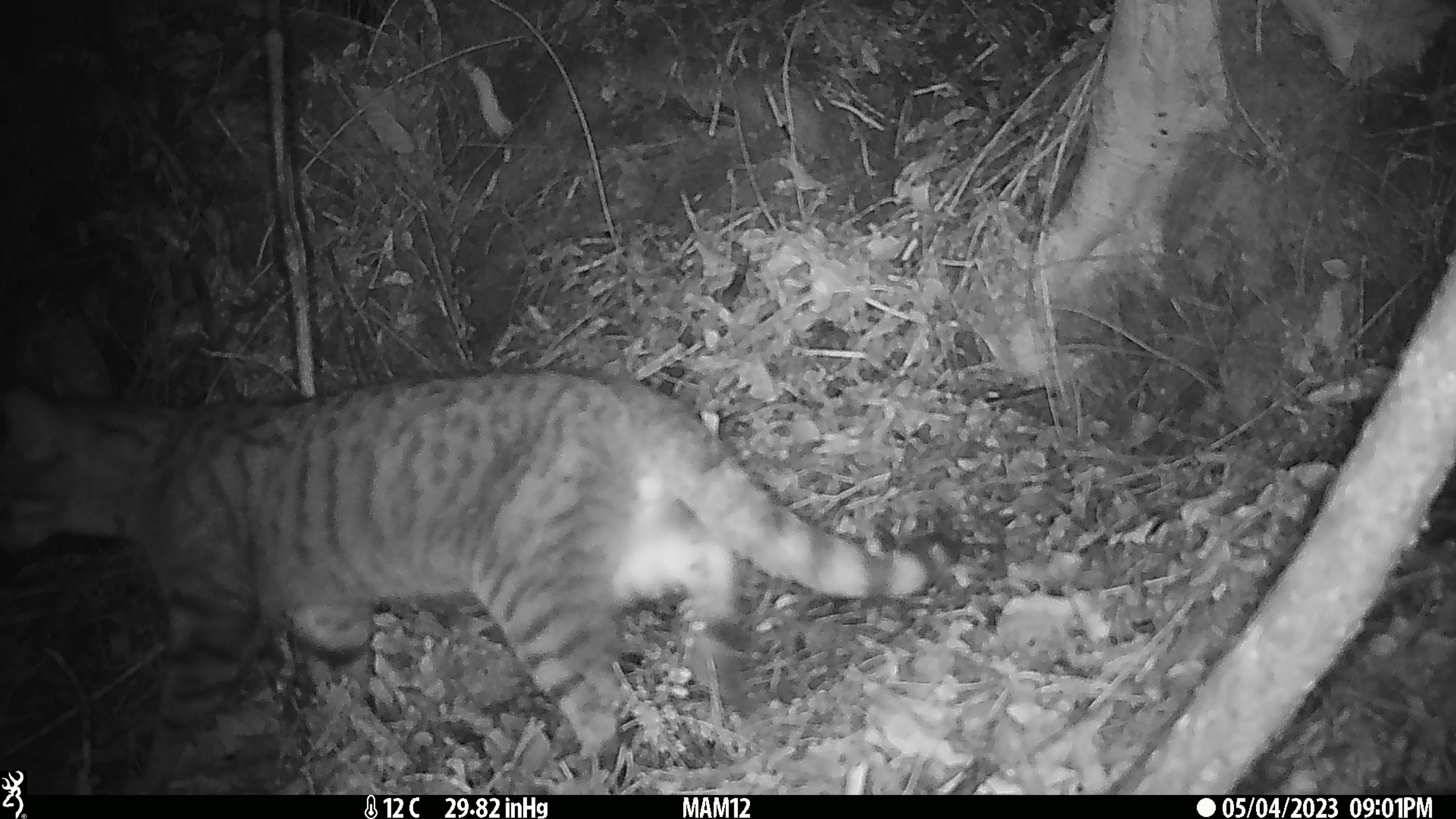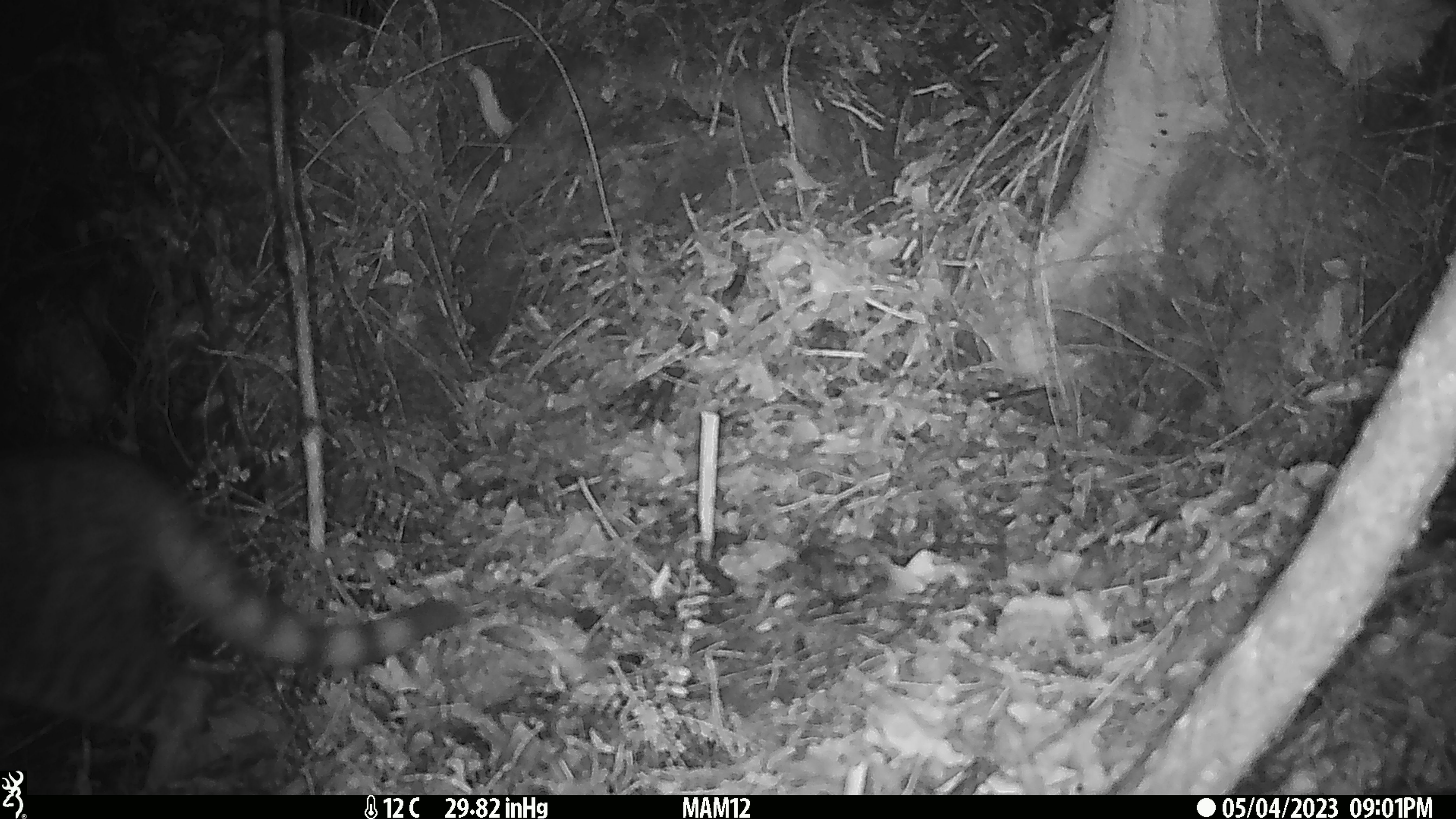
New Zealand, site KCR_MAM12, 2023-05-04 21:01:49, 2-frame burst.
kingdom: Animalia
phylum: Chordata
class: Mammalia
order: Carnivora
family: Felidae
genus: Felis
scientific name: Felis catus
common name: domestic cat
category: cat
Cat (domestic cat) (Felis catus).